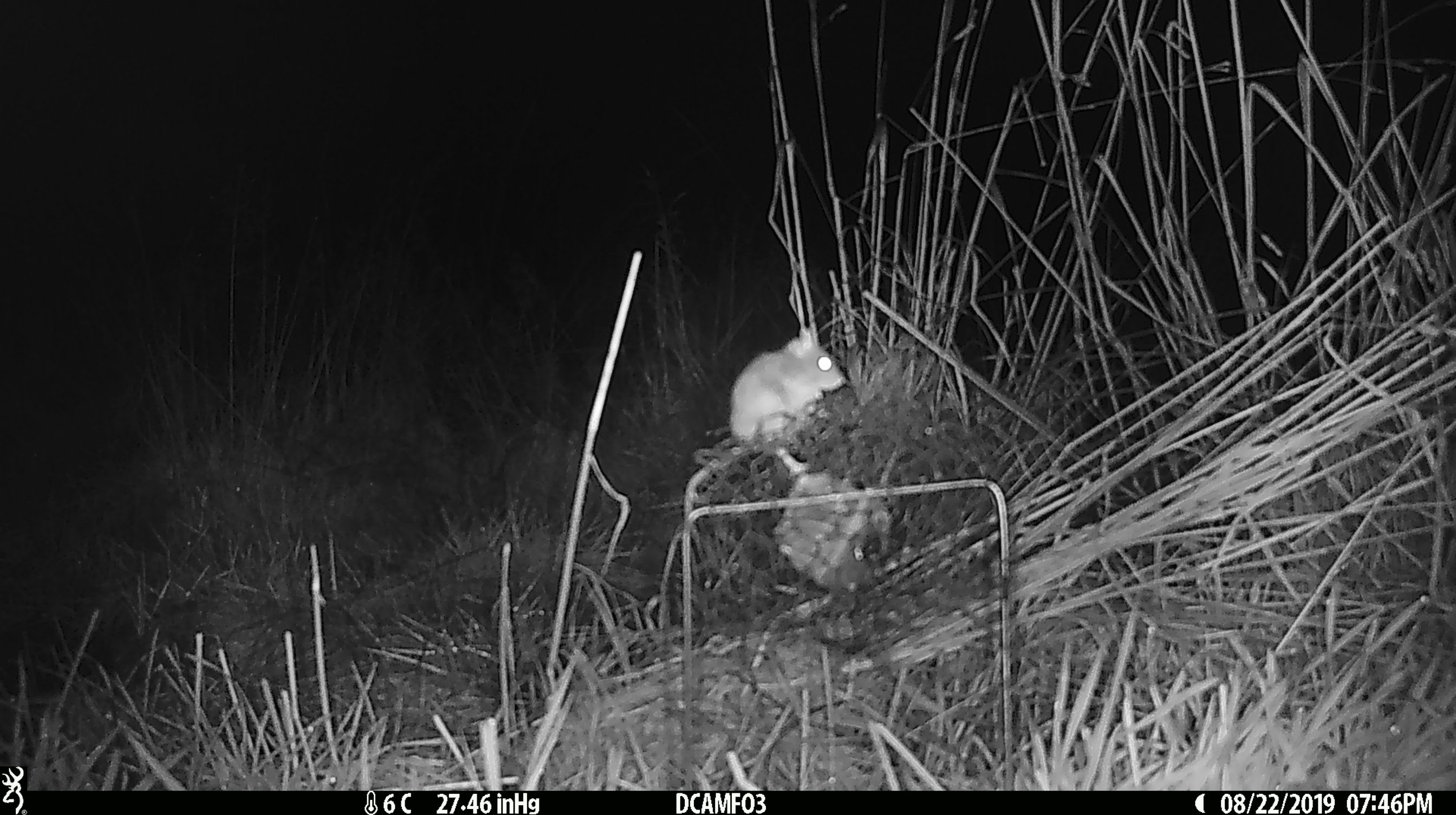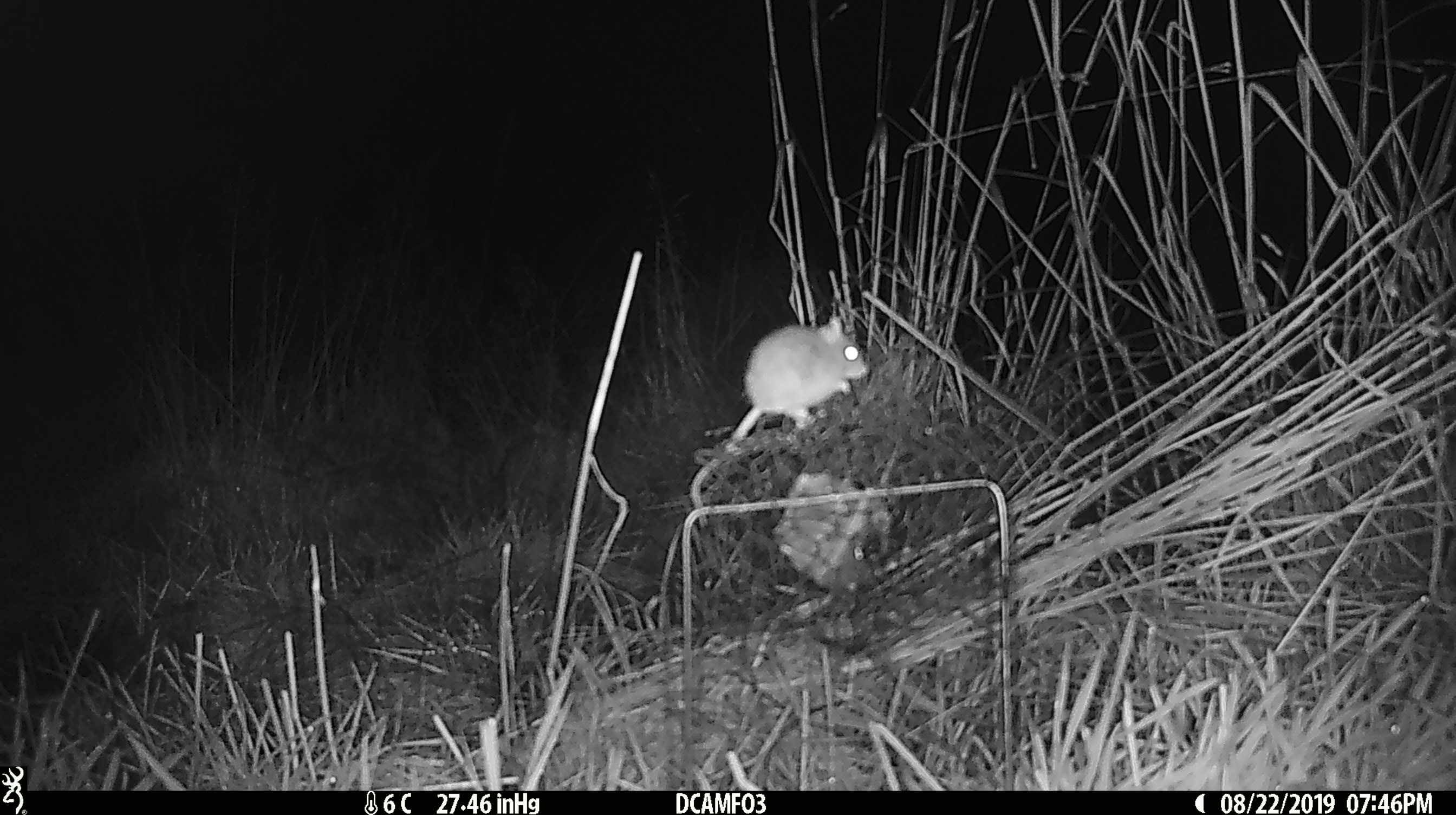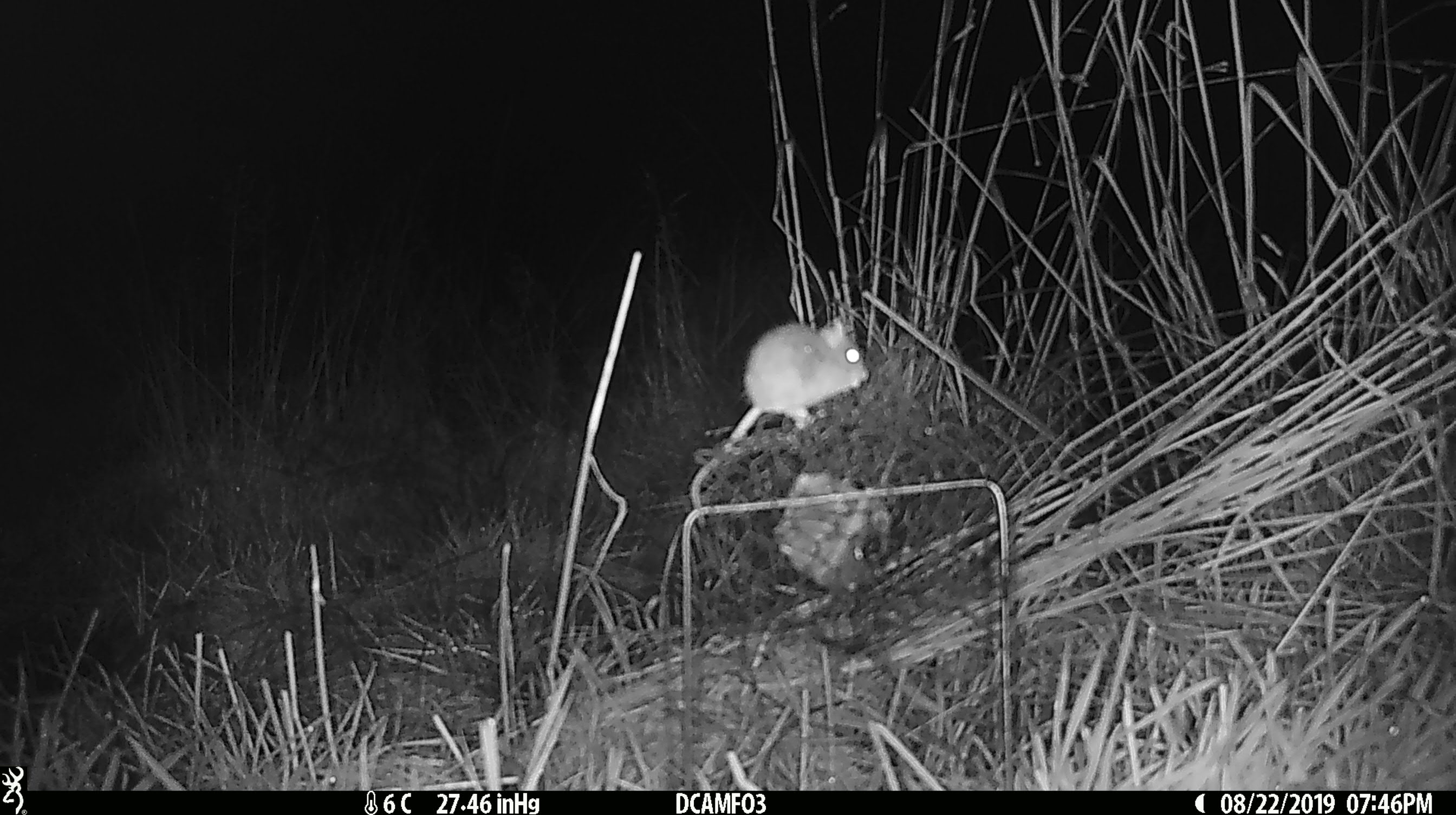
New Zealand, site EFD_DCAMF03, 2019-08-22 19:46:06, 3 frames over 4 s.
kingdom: Animalia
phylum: Chordata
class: Mammalia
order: Rodentia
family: Muridae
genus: Mus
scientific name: Mus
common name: mouse